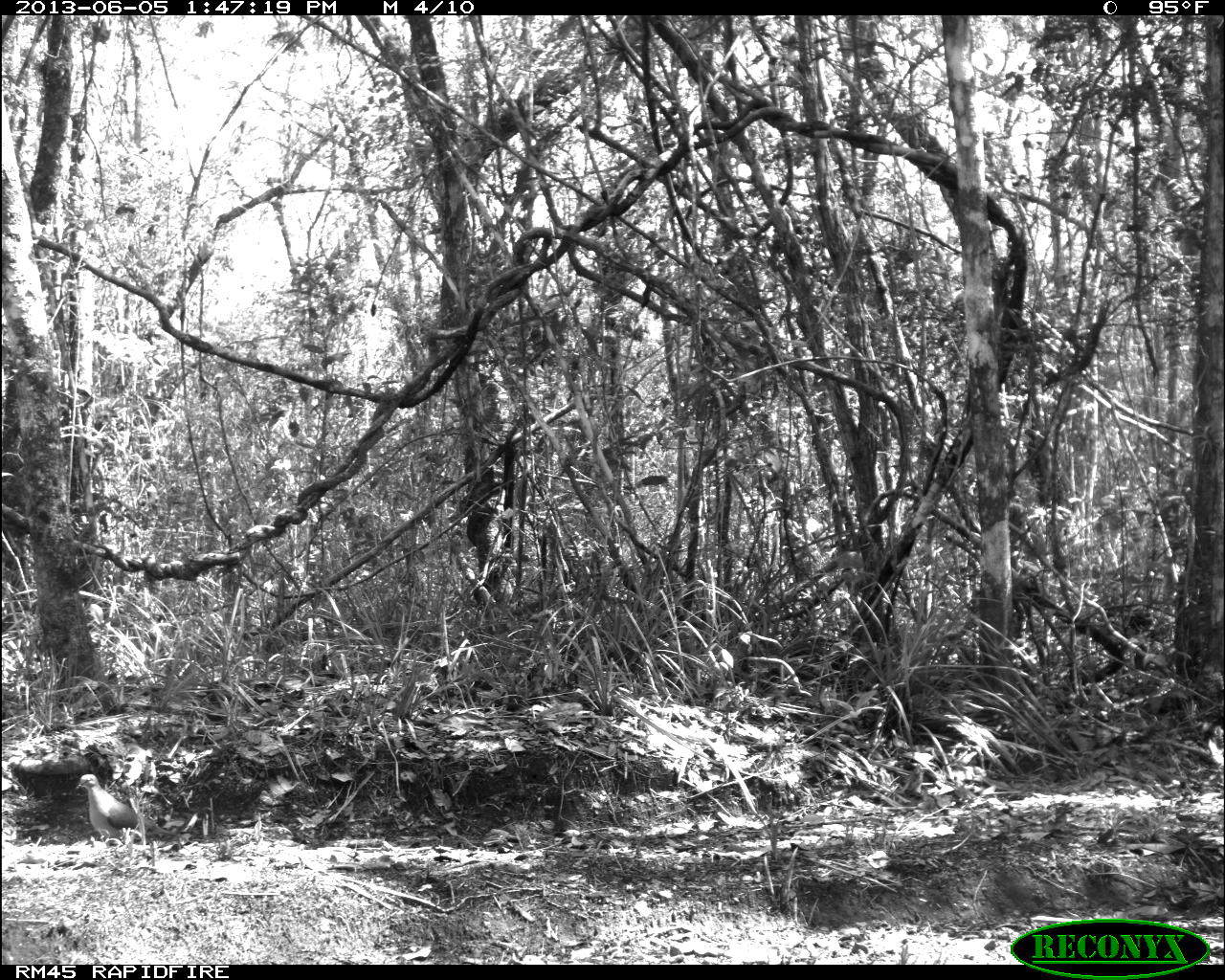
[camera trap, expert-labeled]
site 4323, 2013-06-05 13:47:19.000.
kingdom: Animalia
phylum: Chordata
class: Aves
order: Columbiformes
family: Columbidae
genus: Leptotila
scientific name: Leptotila plumbeiceps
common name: gray-headed dove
Leptotila plumbeiceps (gray-headed dove), count 1.